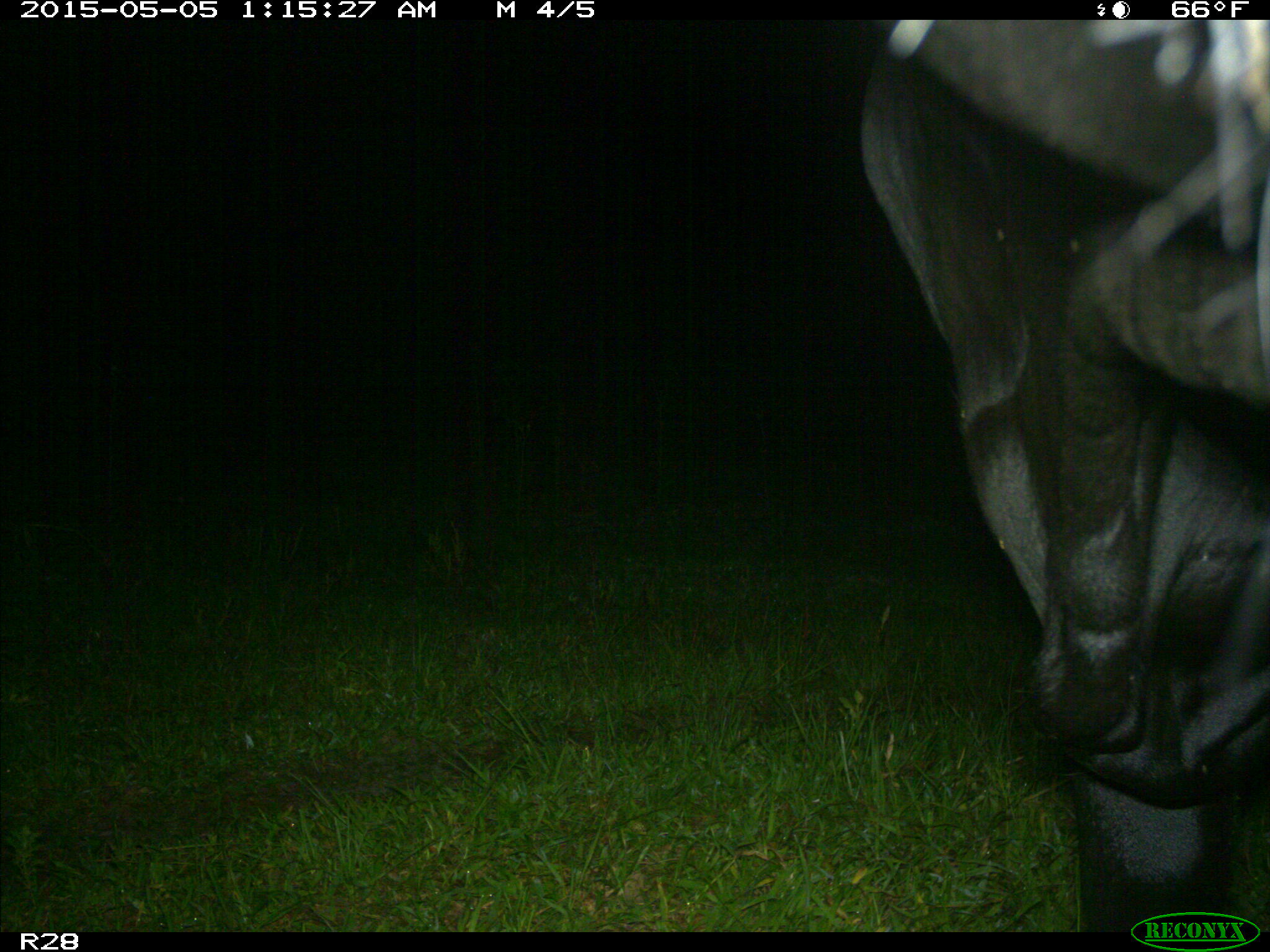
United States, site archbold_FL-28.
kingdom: Animalia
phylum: Chordata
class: Mammalia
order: Artiodactyla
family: Bovidae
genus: Bos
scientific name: Bos taurus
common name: domestic cow